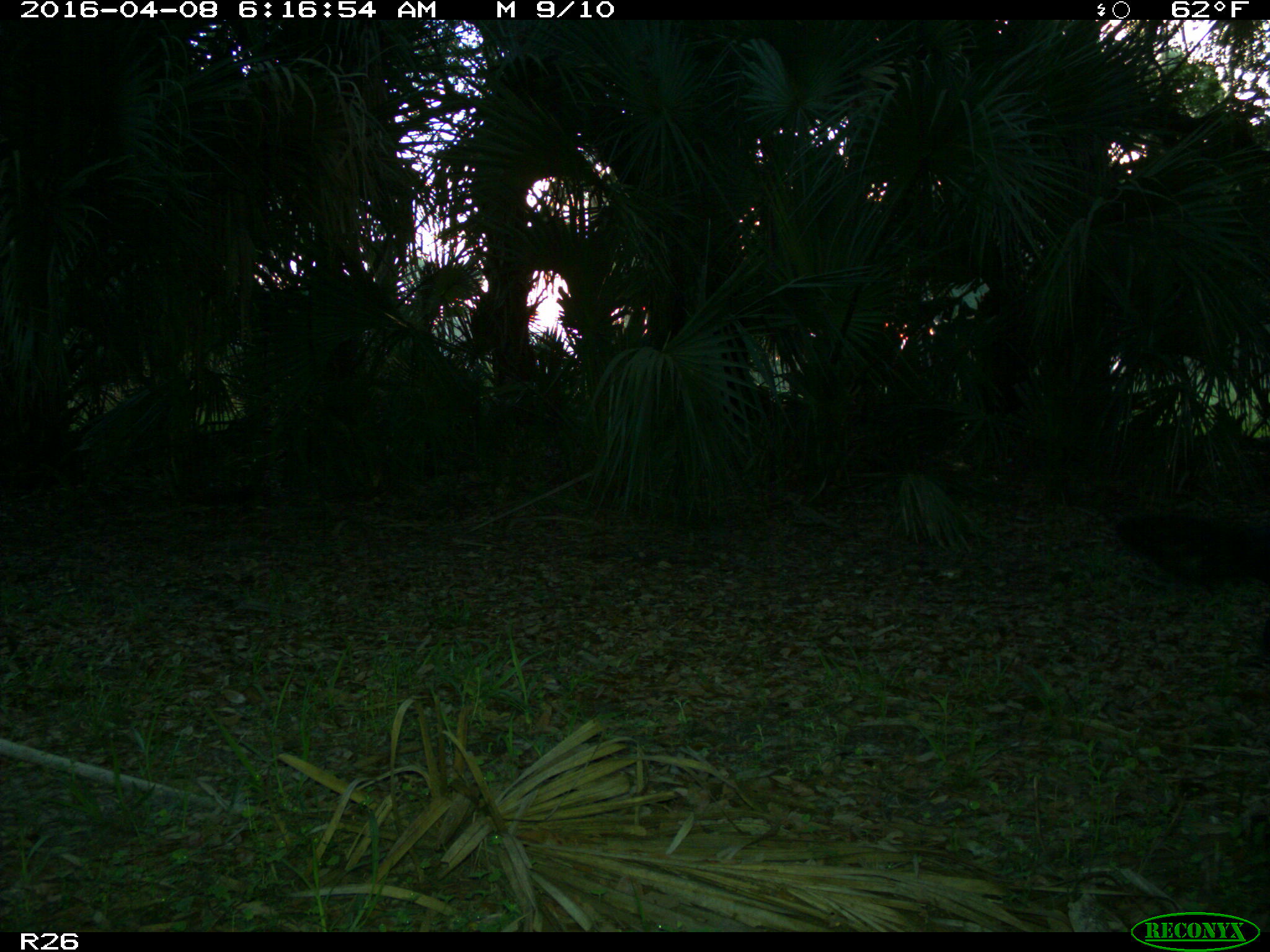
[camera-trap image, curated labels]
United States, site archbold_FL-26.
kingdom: Animalia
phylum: Chordata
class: Mammalia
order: Artiodactyla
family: Bovidae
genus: Bos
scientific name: Bos taurus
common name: domestic cow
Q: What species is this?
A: Bos taurus (domestic cow).